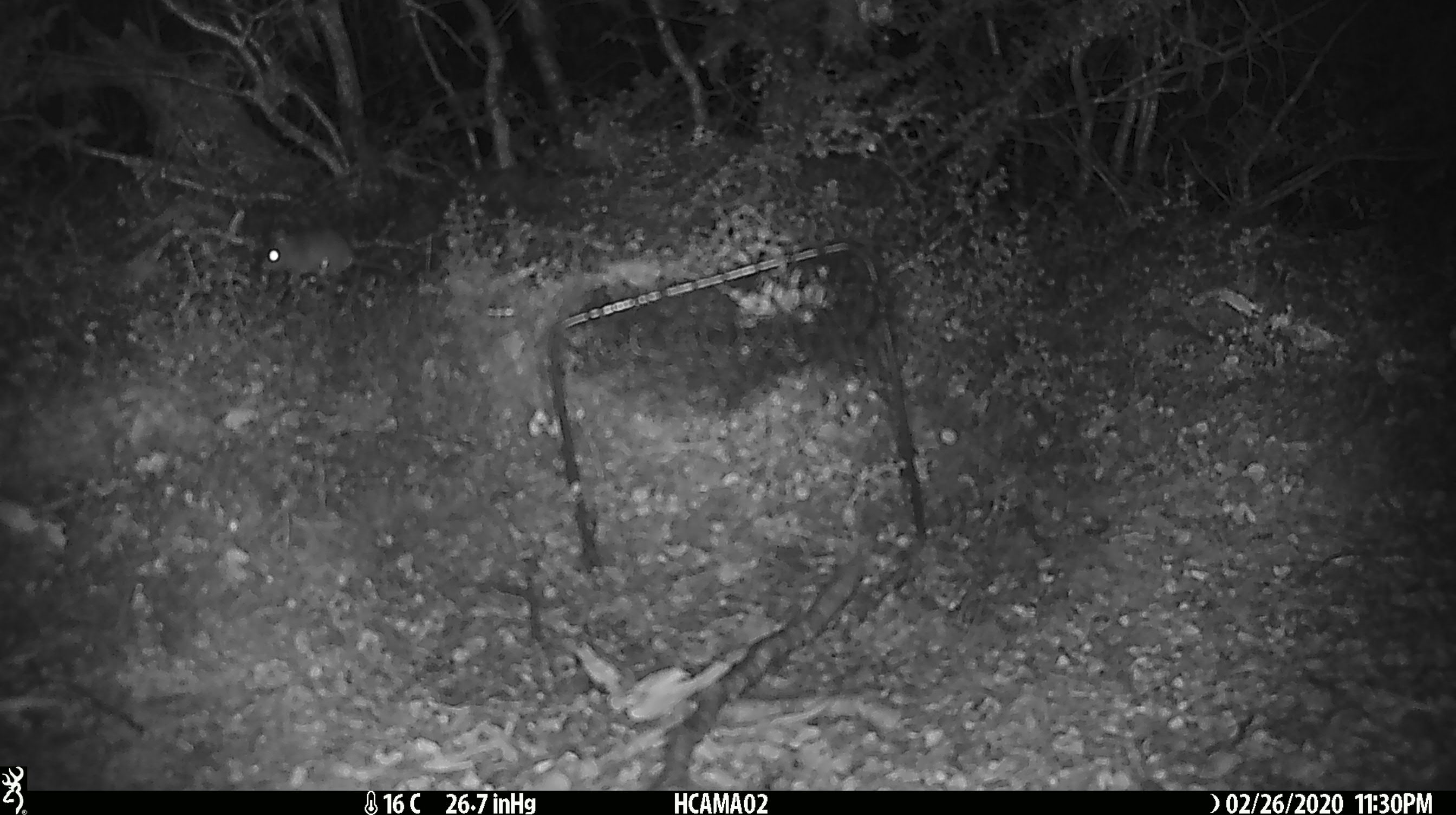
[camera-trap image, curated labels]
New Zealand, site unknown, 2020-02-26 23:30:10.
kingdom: Animalia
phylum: Chordata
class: Mammalia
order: Rodentia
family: Muridae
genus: Mus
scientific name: Mus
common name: mouse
Mouse (Mus).